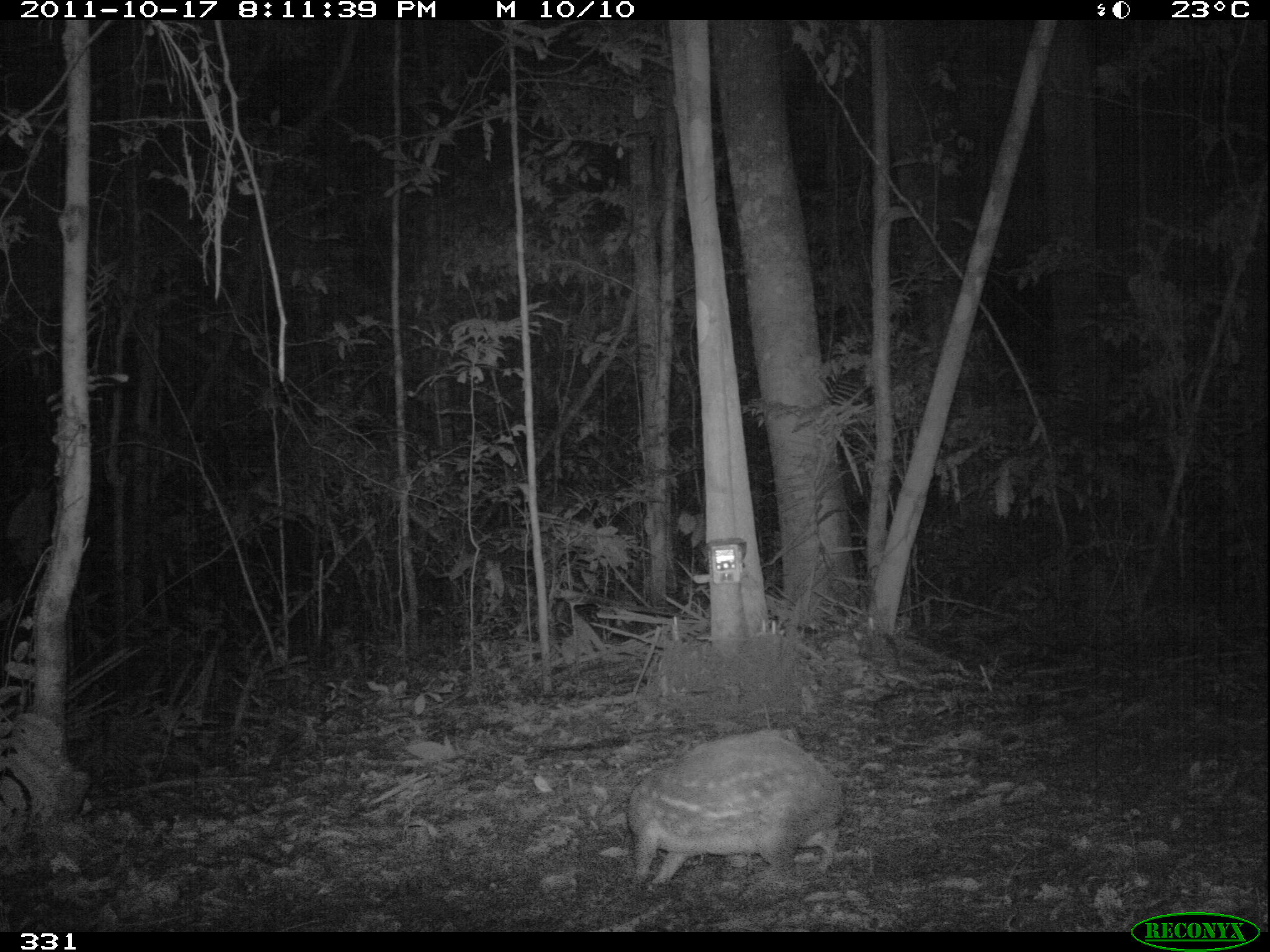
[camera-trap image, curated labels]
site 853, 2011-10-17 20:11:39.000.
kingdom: Animalia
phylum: Chordata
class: Mammalia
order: Rodentia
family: Cuniculidae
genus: Cuniculus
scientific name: Cuniculus paca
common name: spotted paca